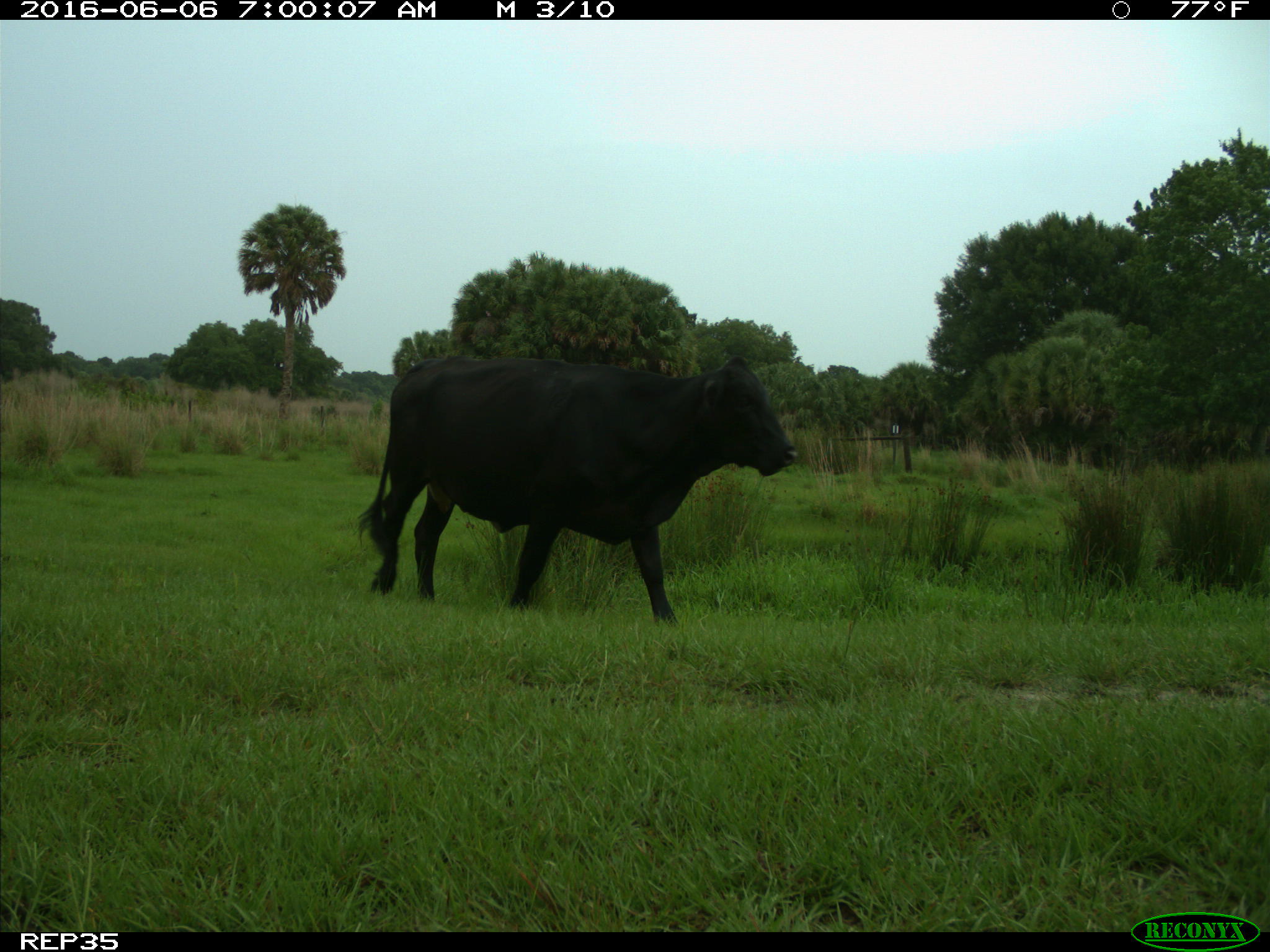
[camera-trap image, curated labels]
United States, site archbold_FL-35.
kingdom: Animalia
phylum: Chordata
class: Mammalia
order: Artiodactyla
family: Bovidae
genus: Bos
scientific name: Bos taurus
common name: domestic cow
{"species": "Bos taurus (domestic cow)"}